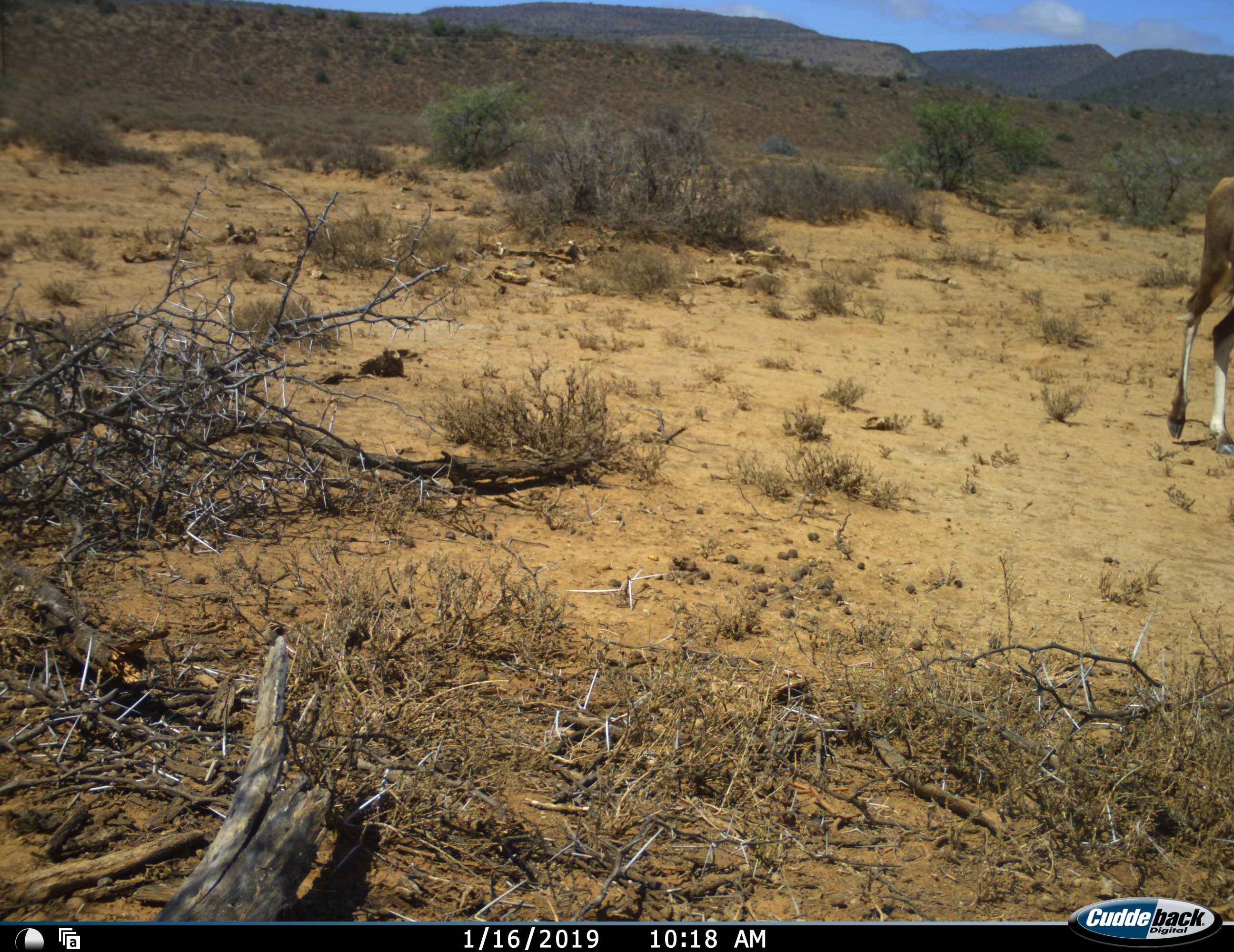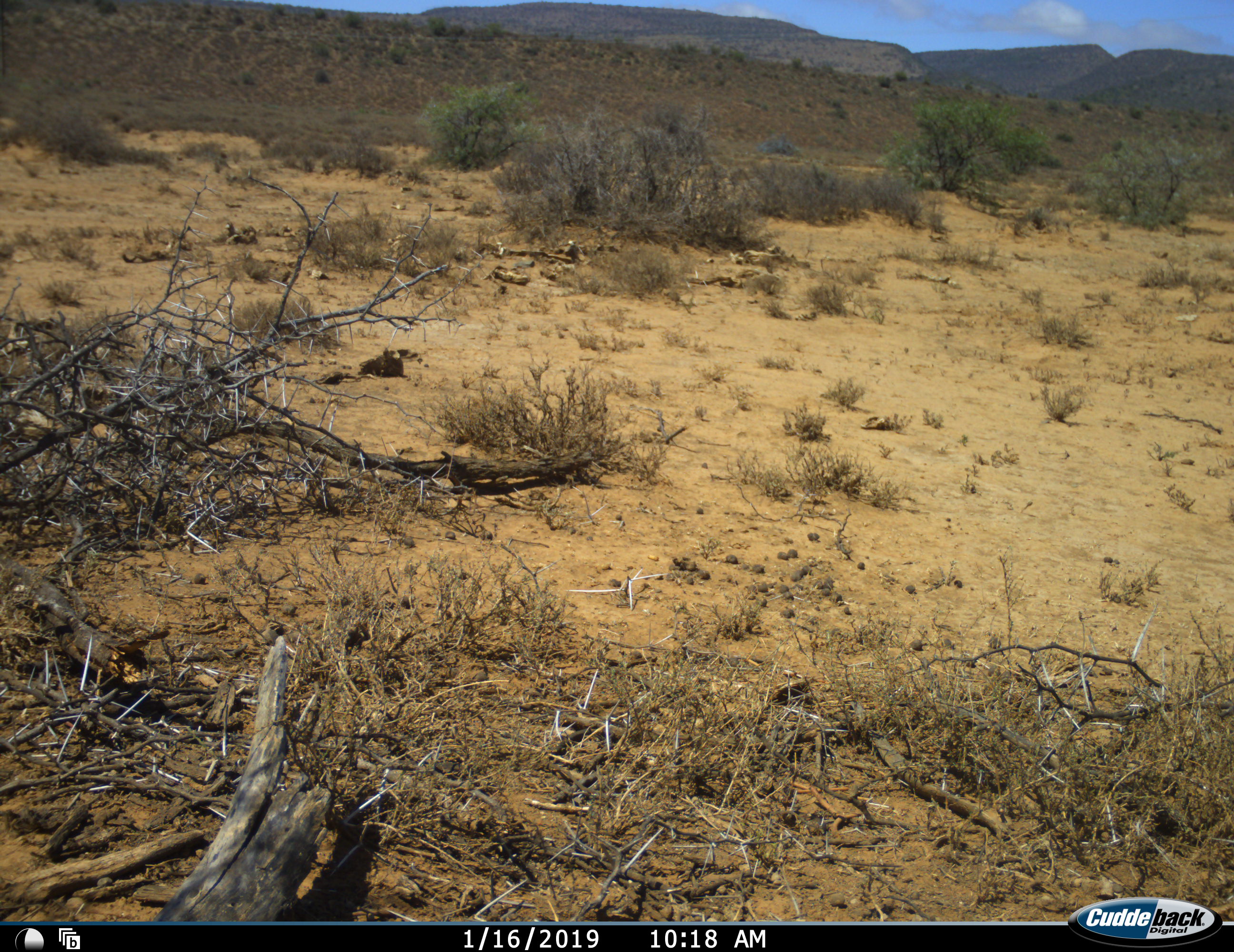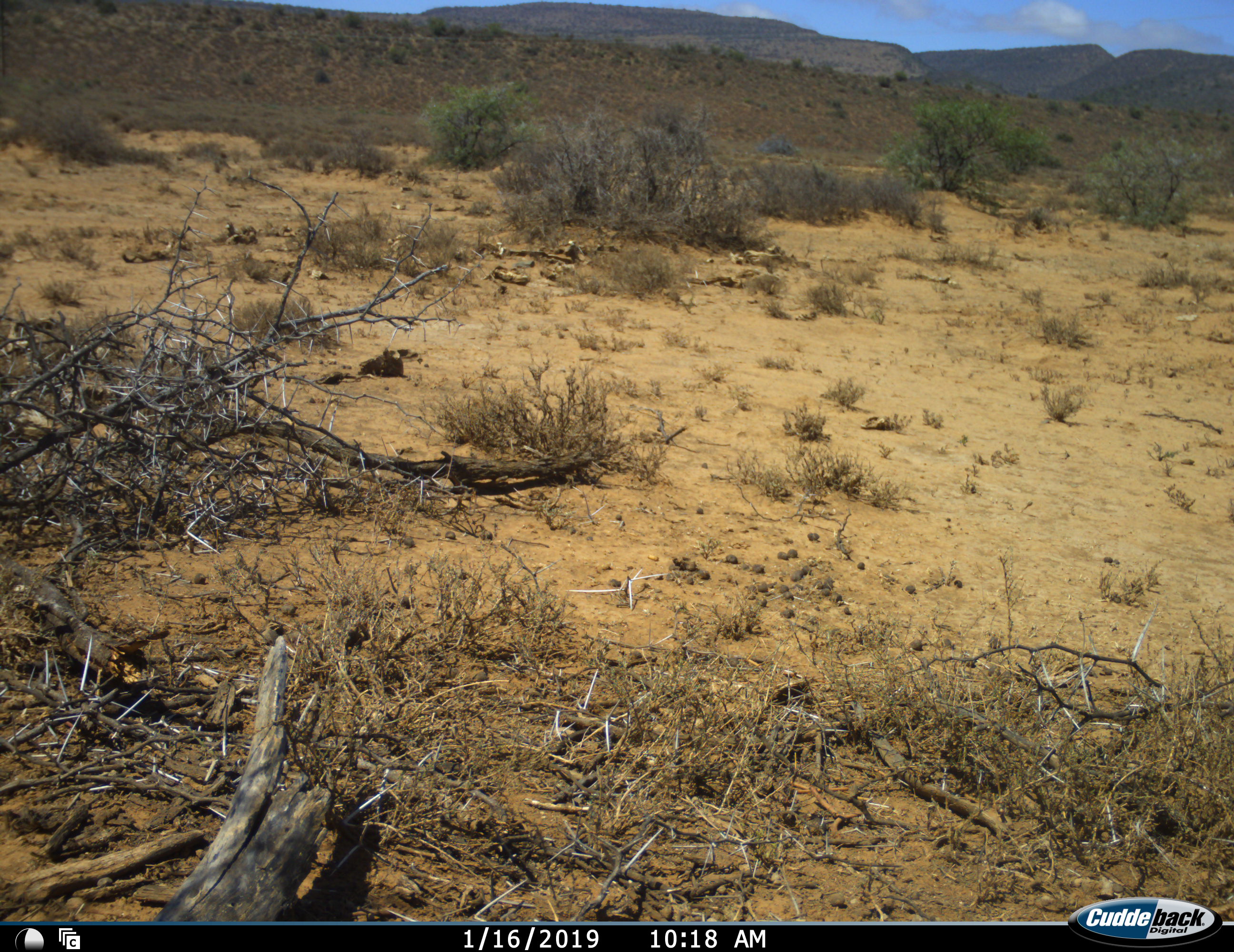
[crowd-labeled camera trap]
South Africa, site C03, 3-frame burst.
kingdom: Animalia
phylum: Chordata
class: Mammalia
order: Artiodactyla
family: Bovidae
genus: Damaliscus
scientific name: Damaliscus pygargus phillipsi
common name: blesbok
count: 1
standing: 0%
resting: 0%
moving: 100%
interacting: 0%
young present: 0%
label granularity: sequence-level